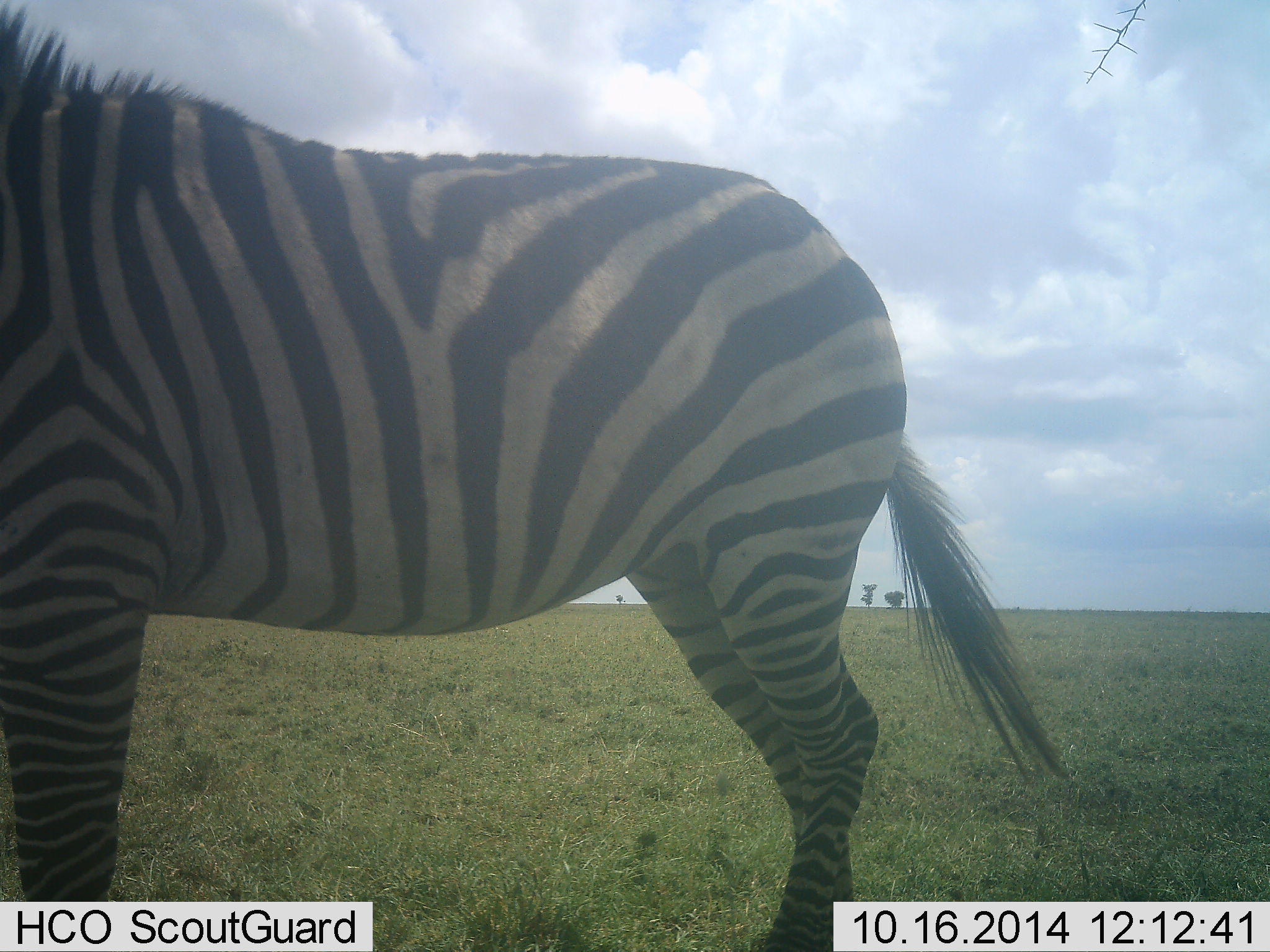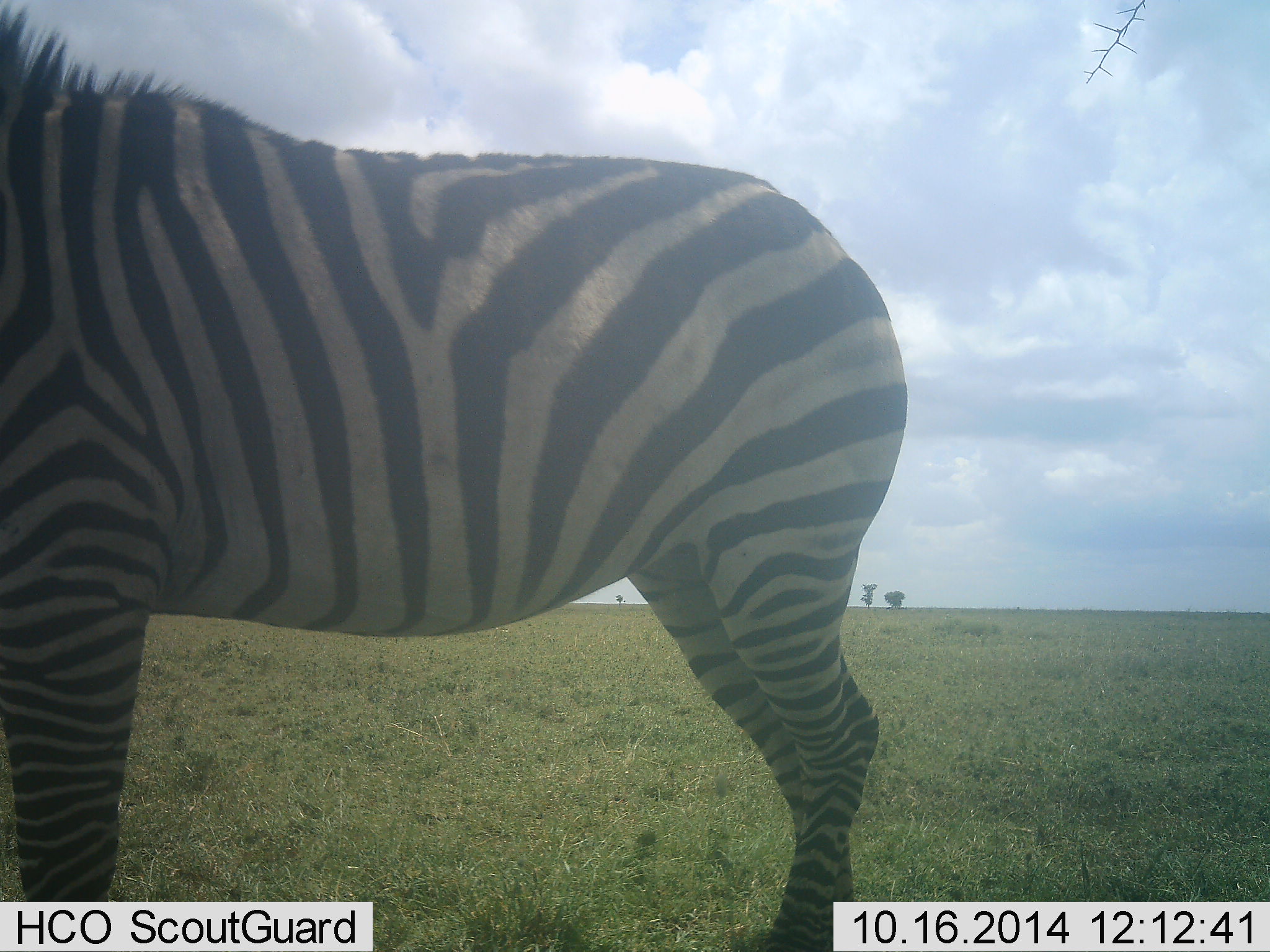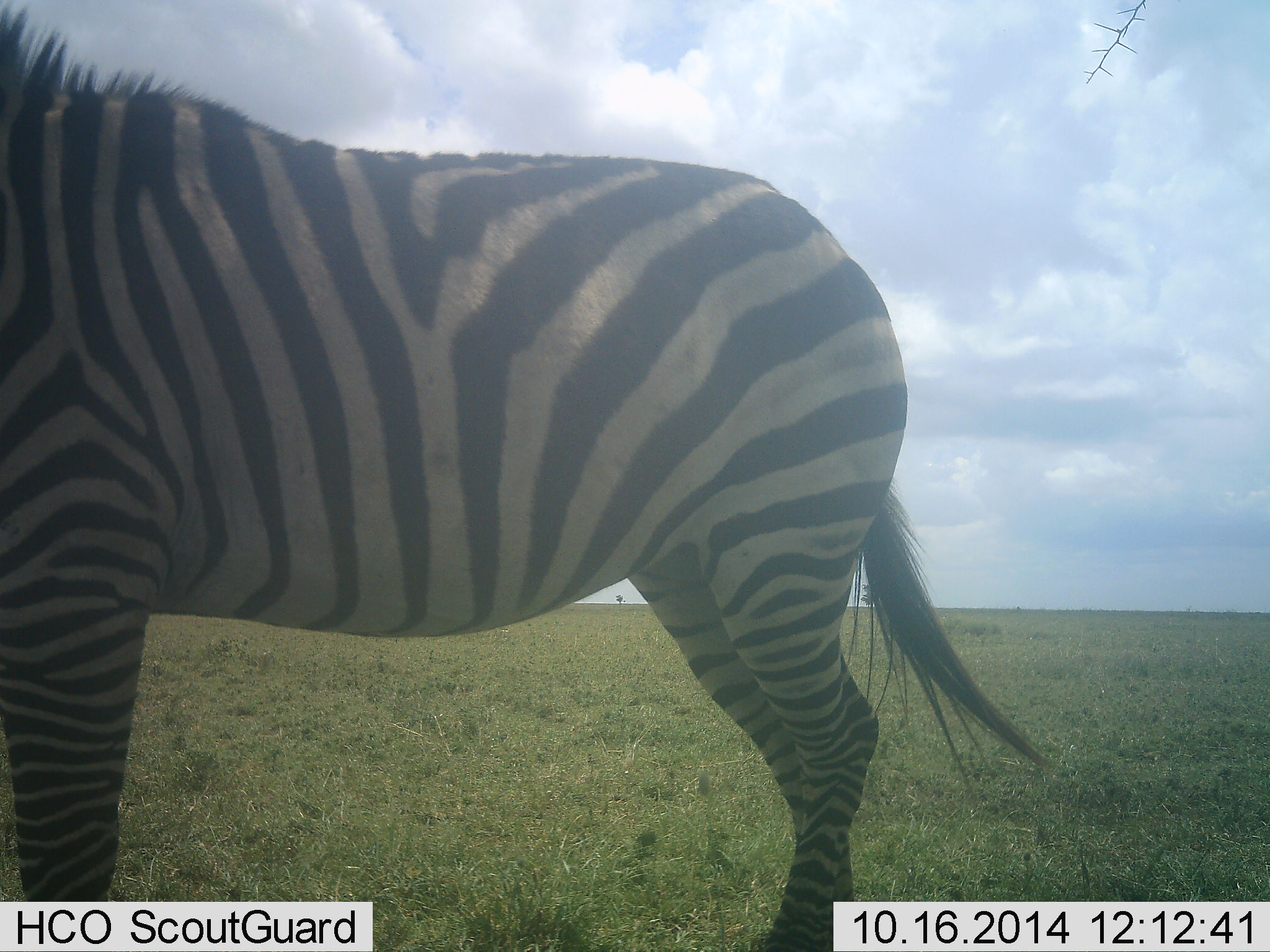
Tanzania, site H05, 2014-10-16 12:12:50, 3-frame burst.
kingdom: Animalia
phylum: Chordata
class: Mammalia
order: Perissodactyla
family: Equidae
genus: Equus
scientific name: Equus quagga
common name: plains zebra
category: zebra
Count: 1.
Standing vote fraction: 100%.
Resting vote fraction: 0%.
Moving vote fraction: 0%.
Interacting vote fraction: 0%.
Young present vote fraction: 0%.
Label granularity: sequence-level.